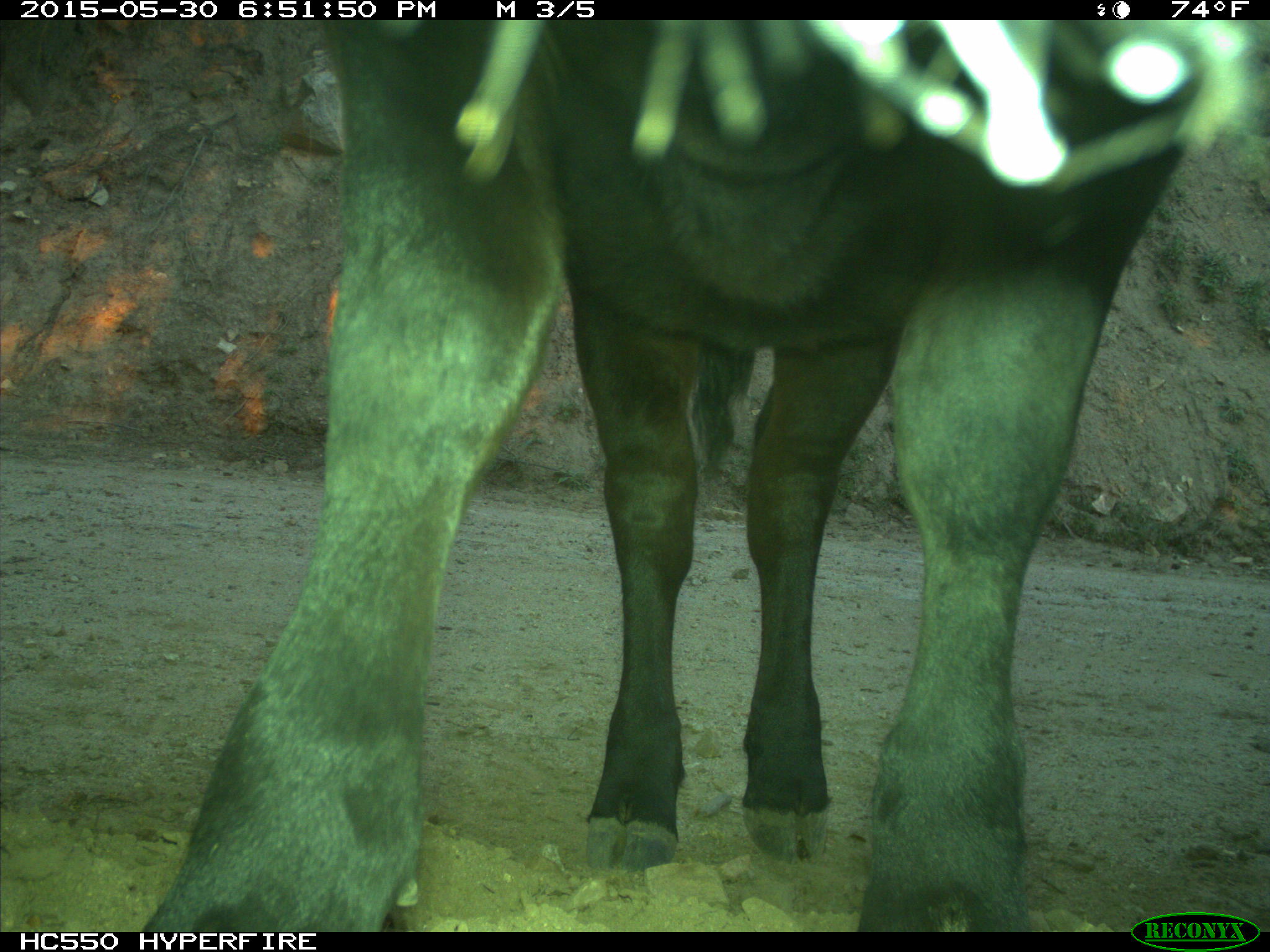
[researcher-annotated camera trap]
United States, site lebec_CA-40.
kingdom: Animalia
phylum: Chordata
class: Mammalia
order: Artiodactyla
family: Bovidae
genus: Bos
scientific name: Bos taurus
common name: domestic cow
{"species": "Bos taurus (domestic cow)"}